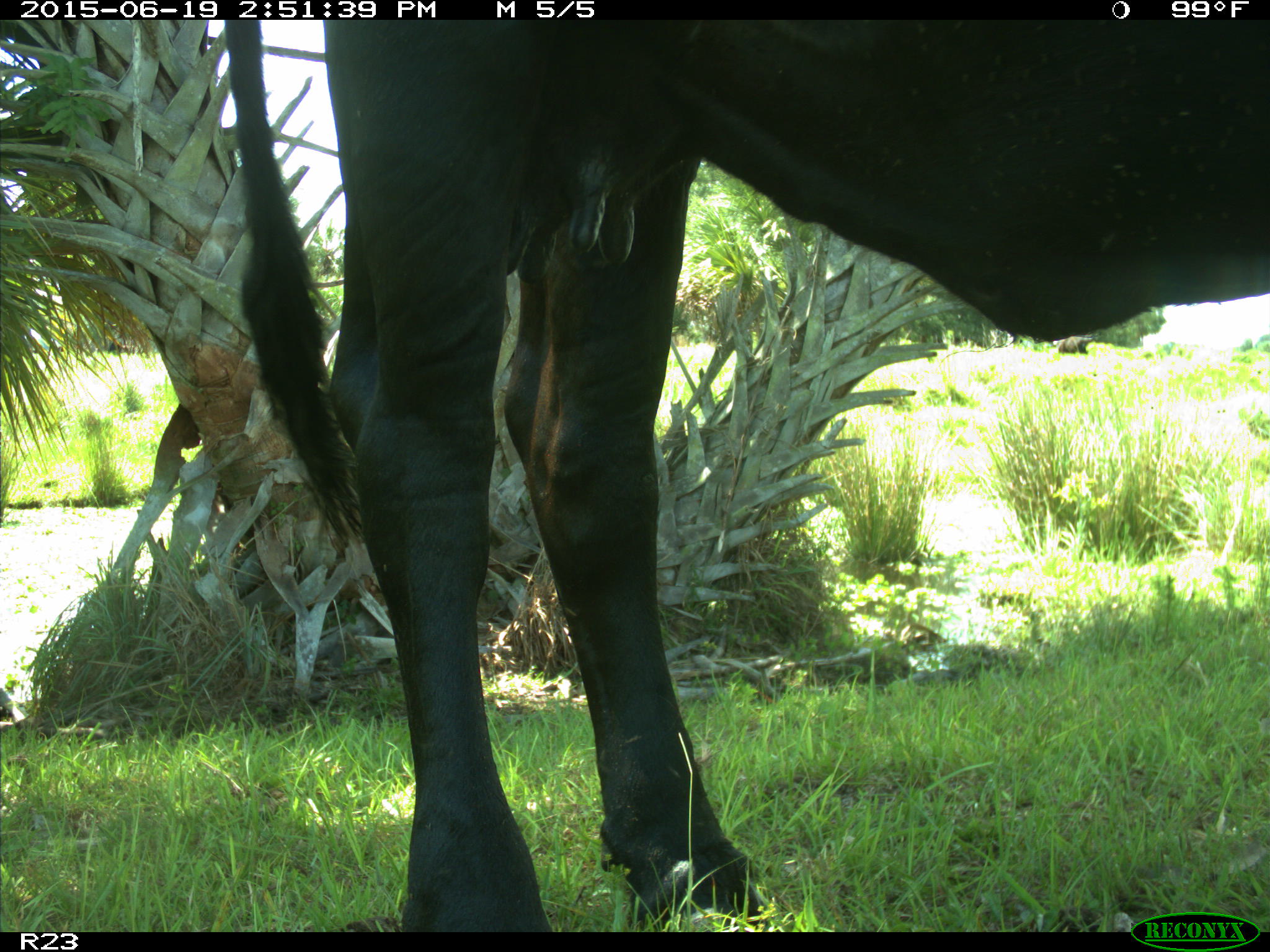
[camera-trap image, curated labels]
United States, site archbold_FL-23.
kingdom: Animalia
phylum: Chordata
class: Mammalia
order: Artiodactyla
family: Bovidae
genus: Bos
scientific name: Bos taurus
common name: domestic cow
Bos taurus (domestic cow).